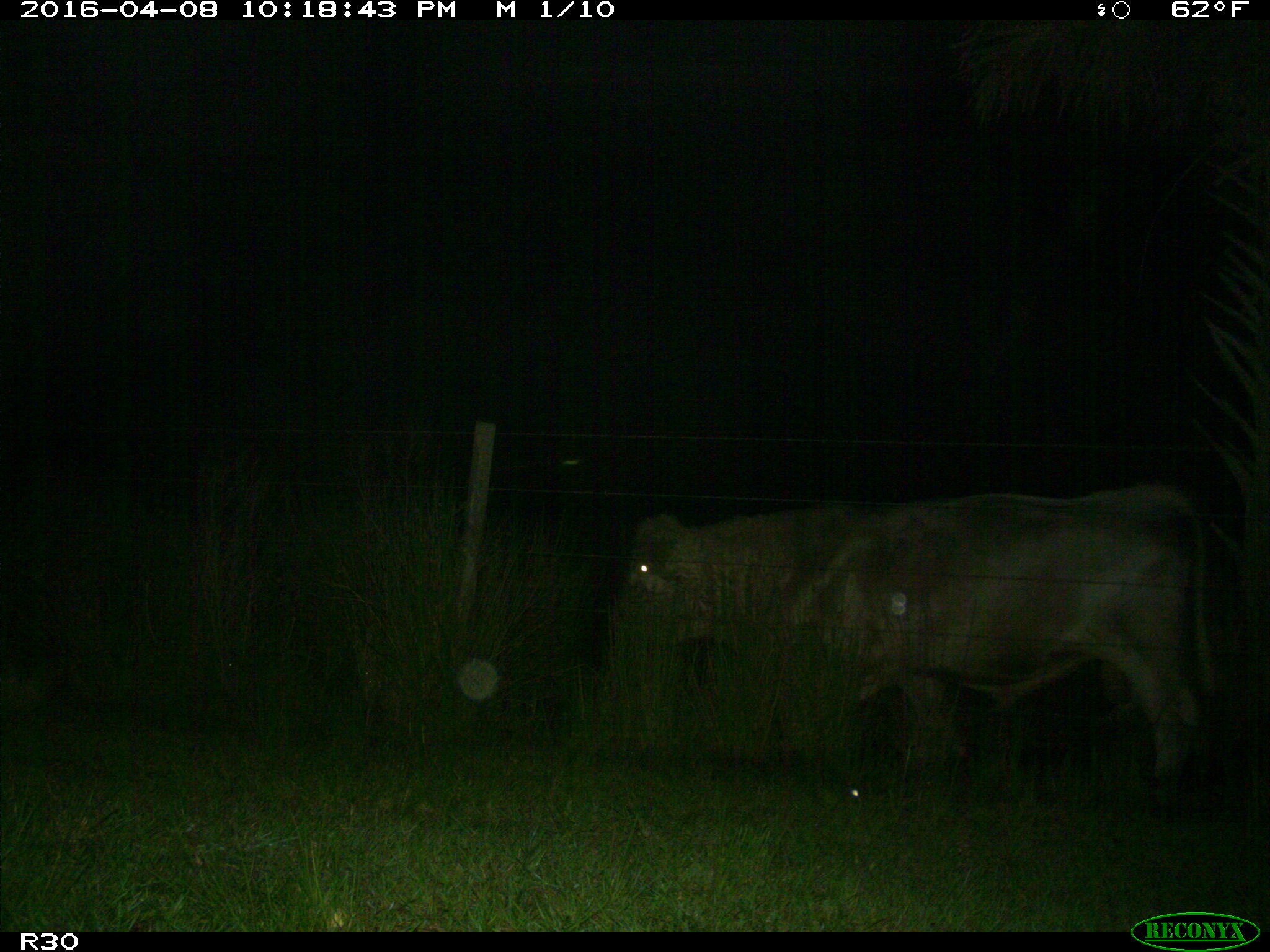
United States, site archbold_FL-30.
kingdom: Animalia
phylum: Chordata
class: Mammalia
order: Artiodactyla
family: Bovidae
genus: Bos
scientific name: Bos taurus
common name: domestic cow